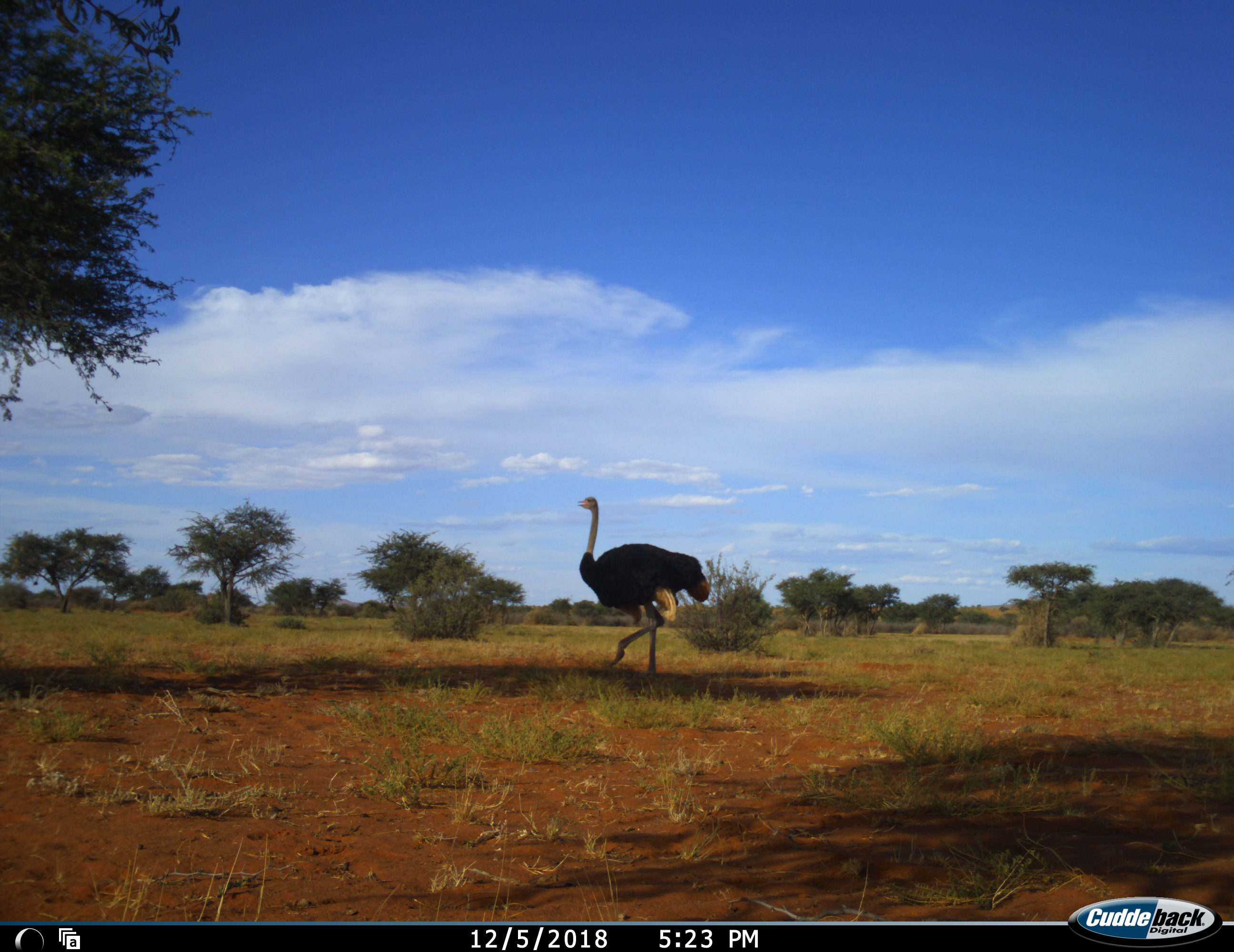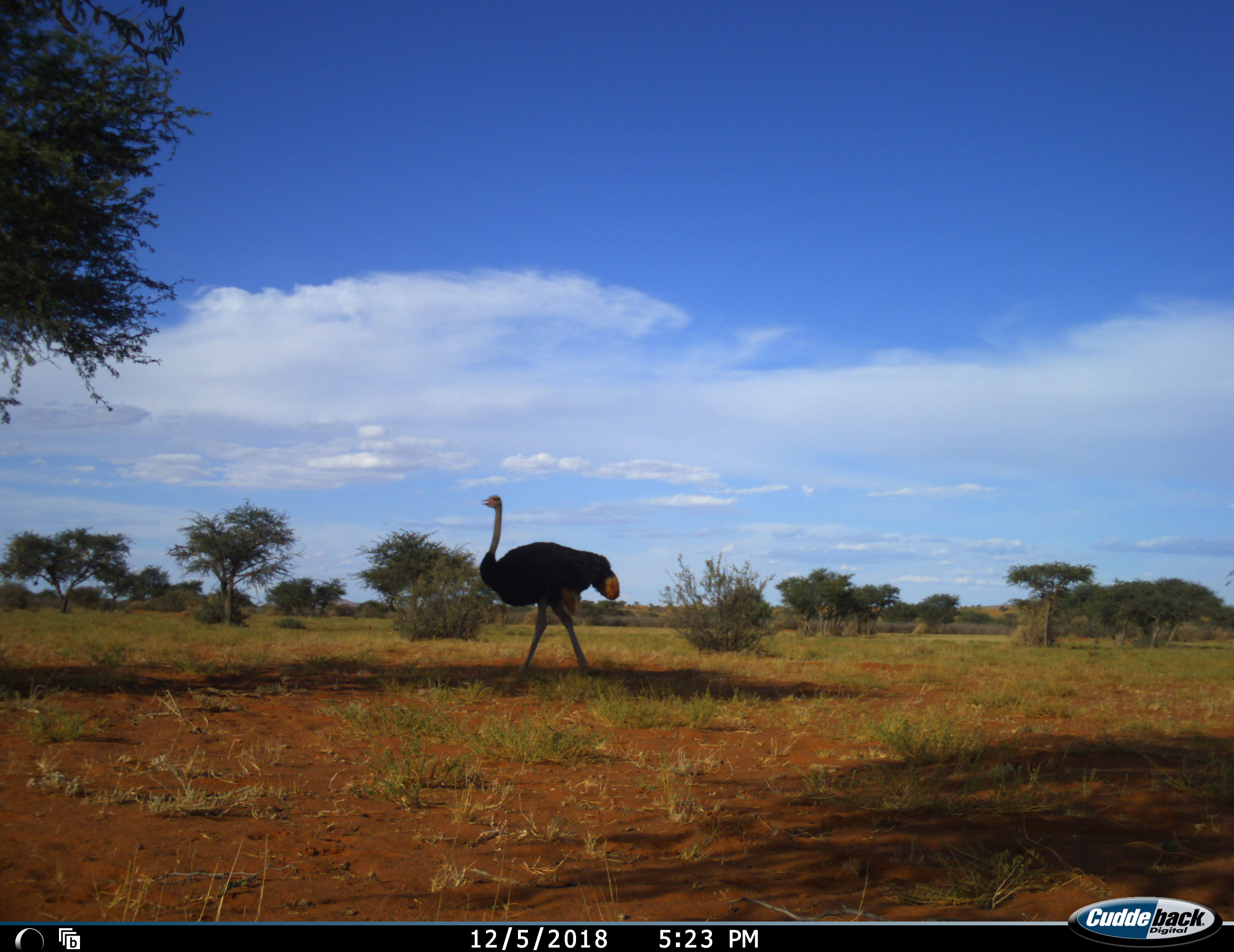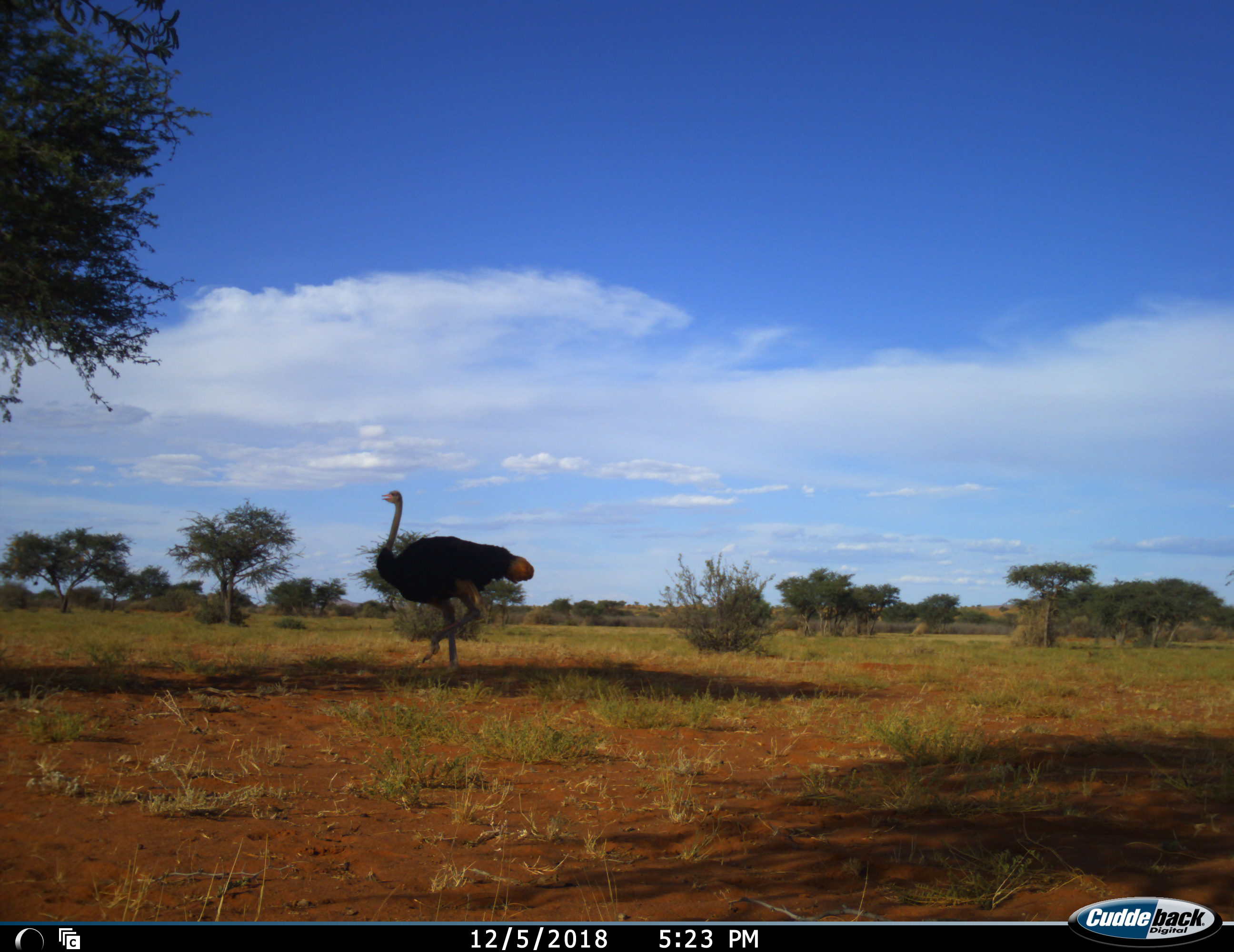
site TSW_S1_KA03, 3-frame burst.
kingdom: Animalia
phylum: Chordata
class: Aves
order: Struthioniformes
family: Struthionidae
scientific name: Struthionidae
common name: ostrich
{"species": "ostrich (Struthionidae)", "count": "1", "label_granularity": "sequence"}